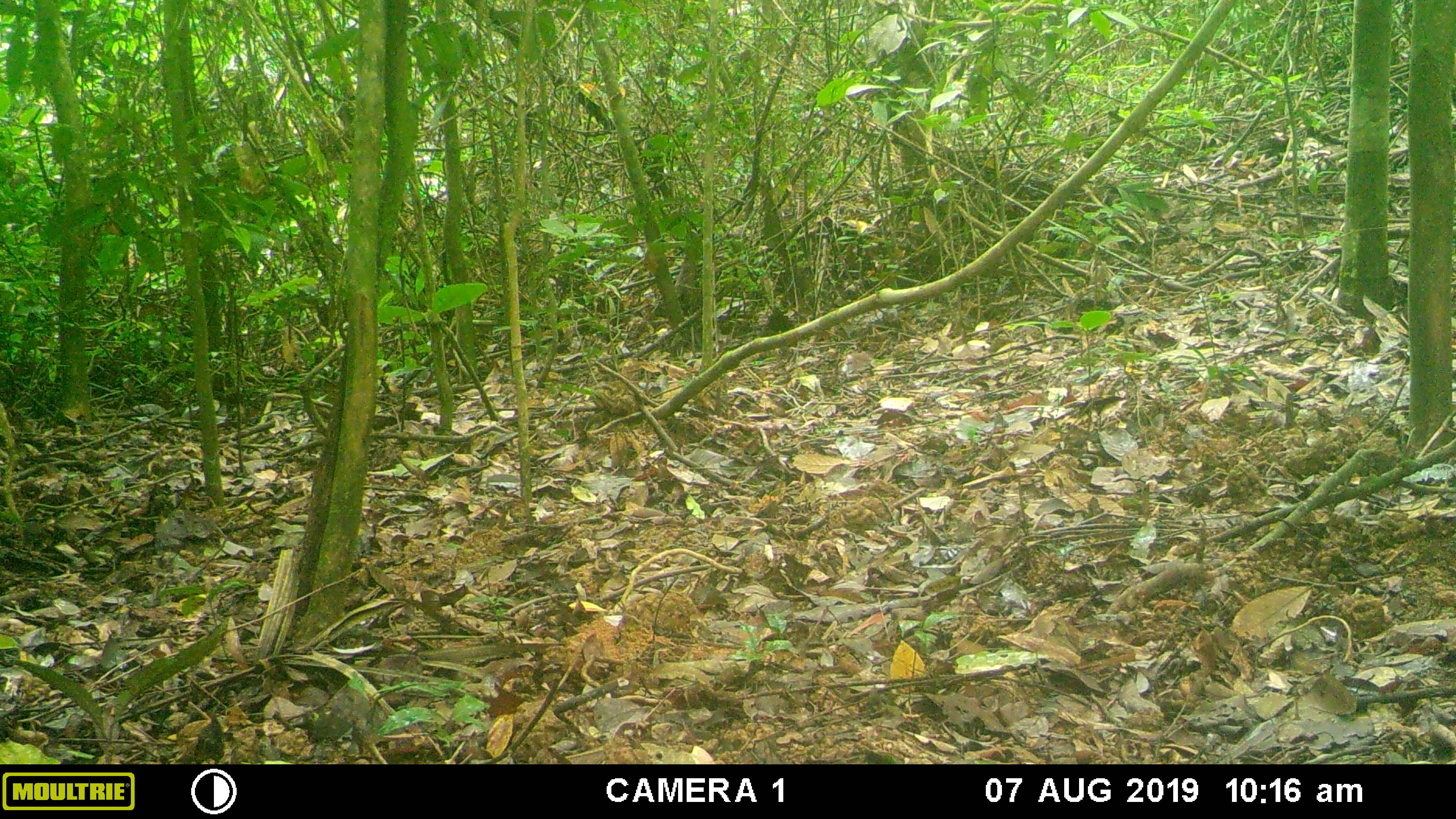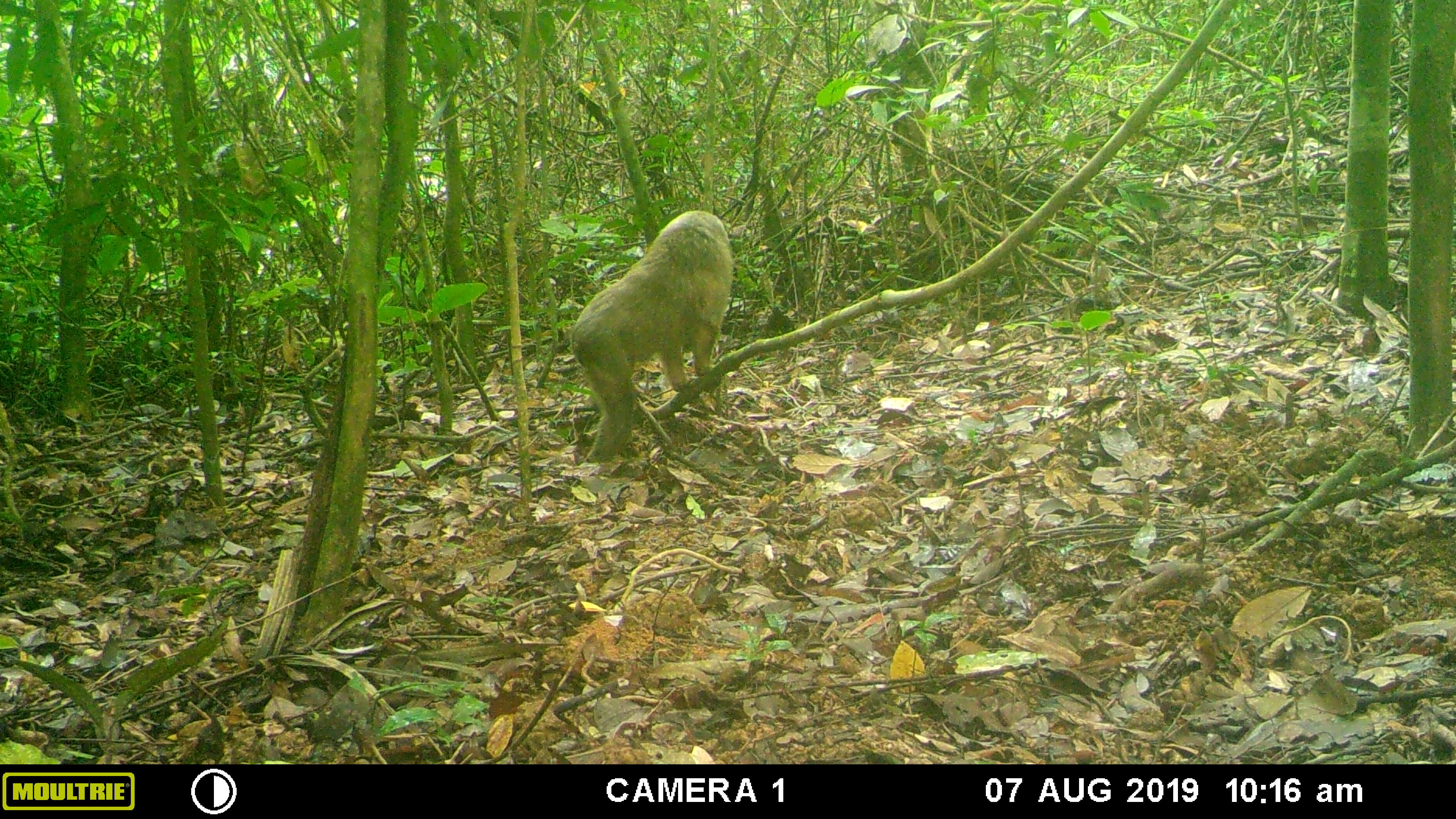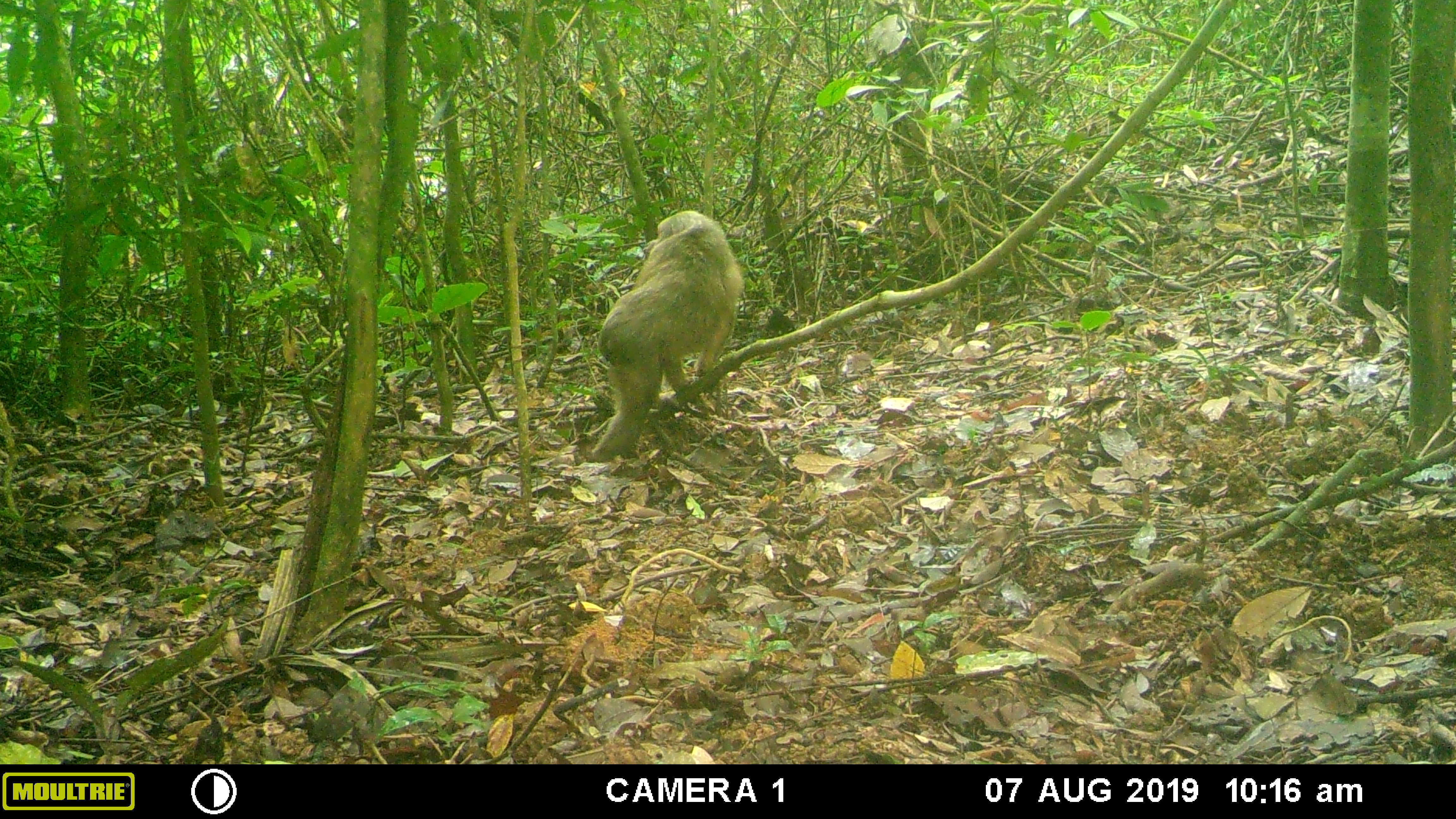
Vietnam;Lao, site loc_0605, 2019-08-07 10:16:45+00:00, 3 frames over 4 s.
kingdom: Animalia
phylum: Chordata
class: Mammalia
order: Primates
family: Cercopithecidae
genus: Macaca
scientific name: Macaca arctoides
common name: stump-tailed macaque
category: stump tailed macaque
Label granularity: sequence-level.